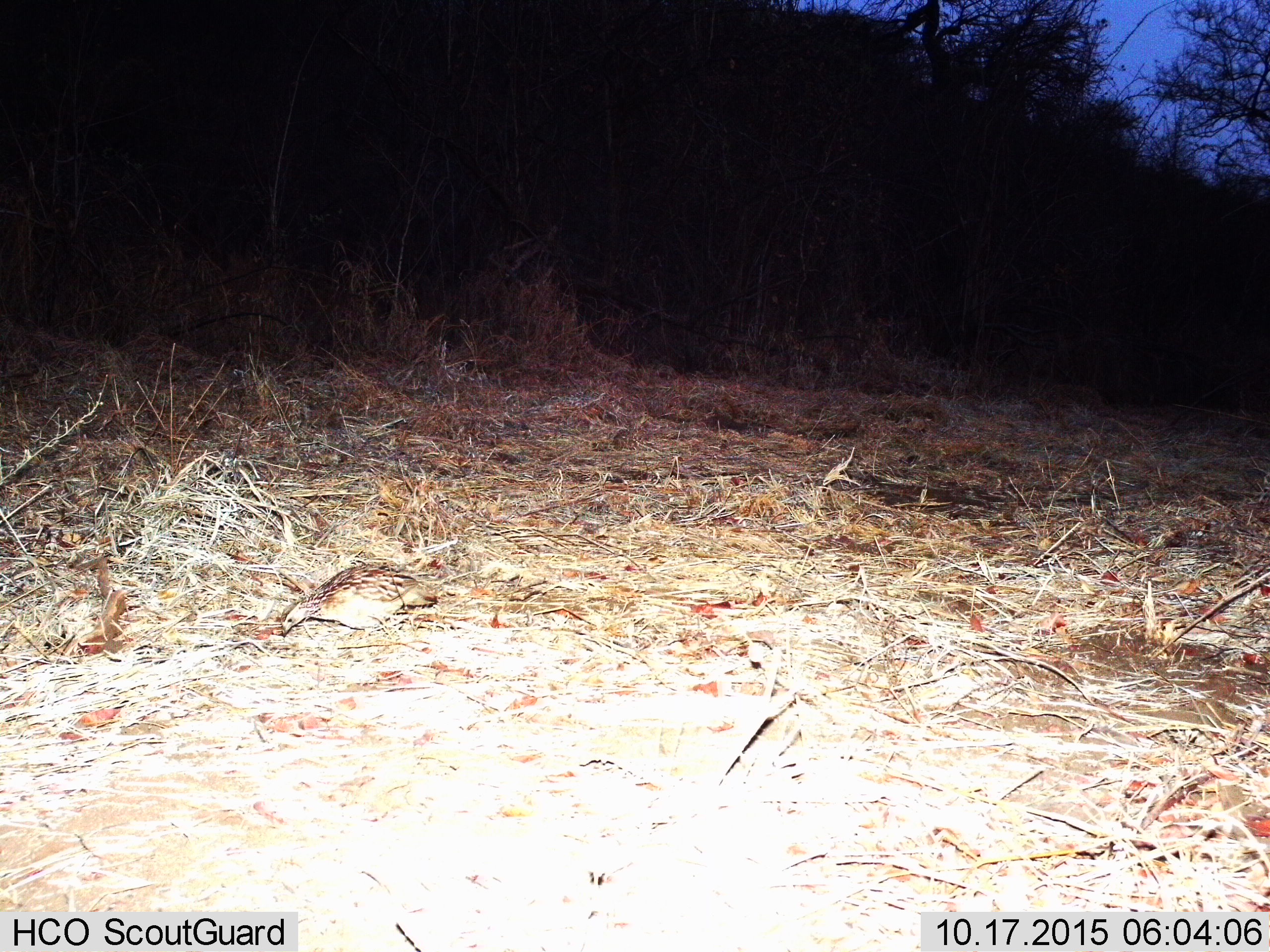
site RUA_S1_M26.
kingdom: Animalia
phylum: Chordata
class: Aves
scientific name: Aves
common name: bird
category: birdother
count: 1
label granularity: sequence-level